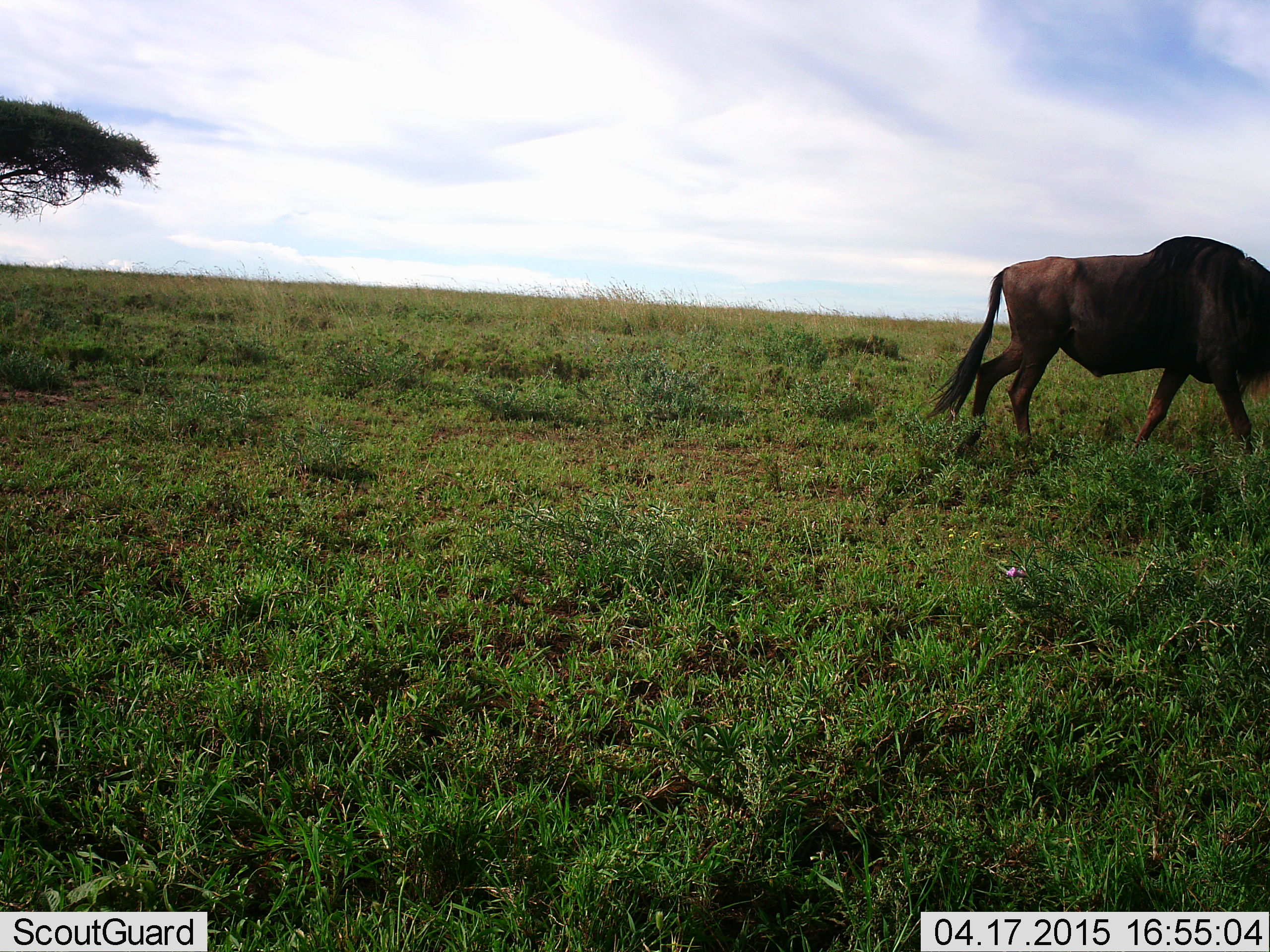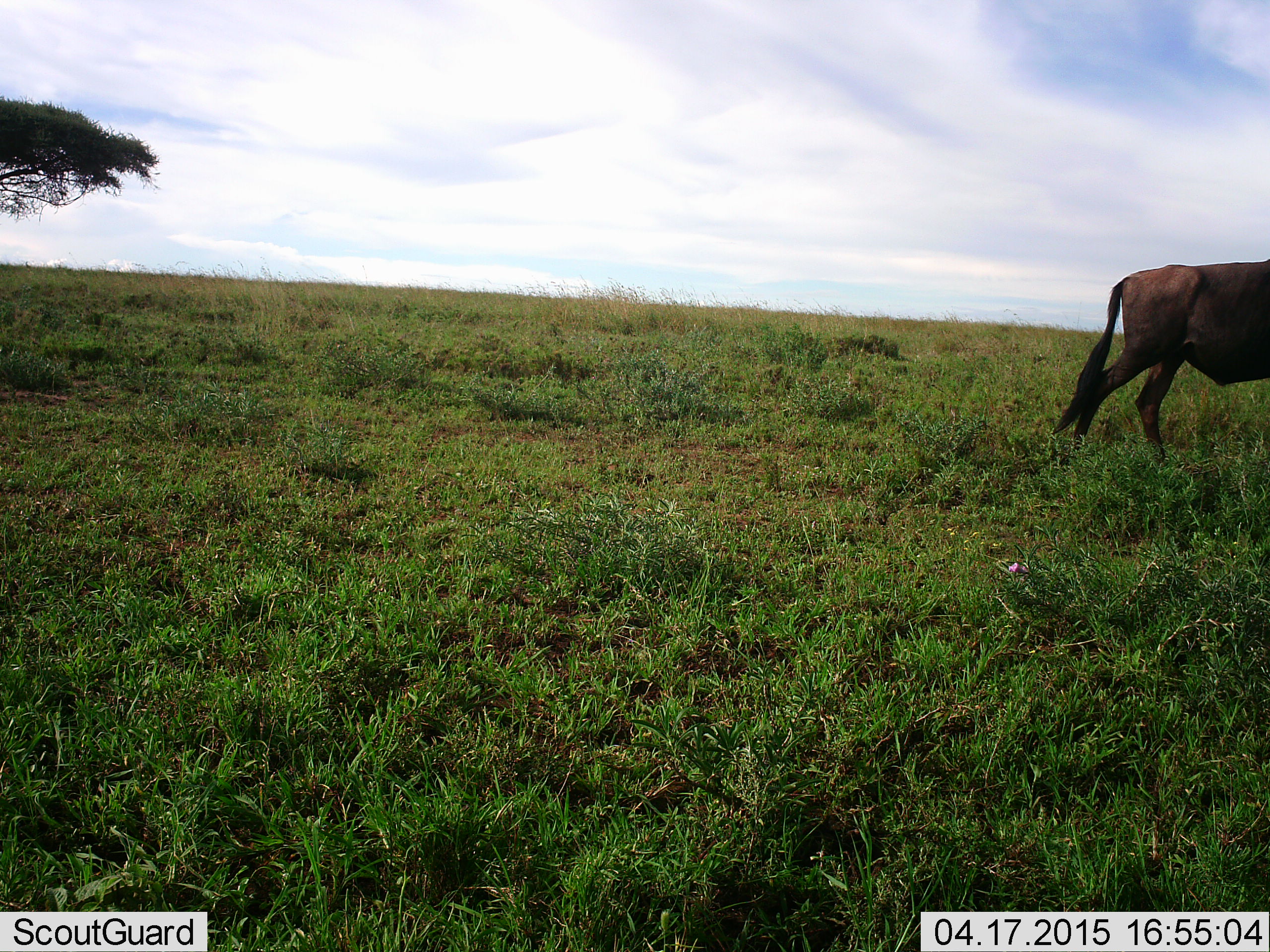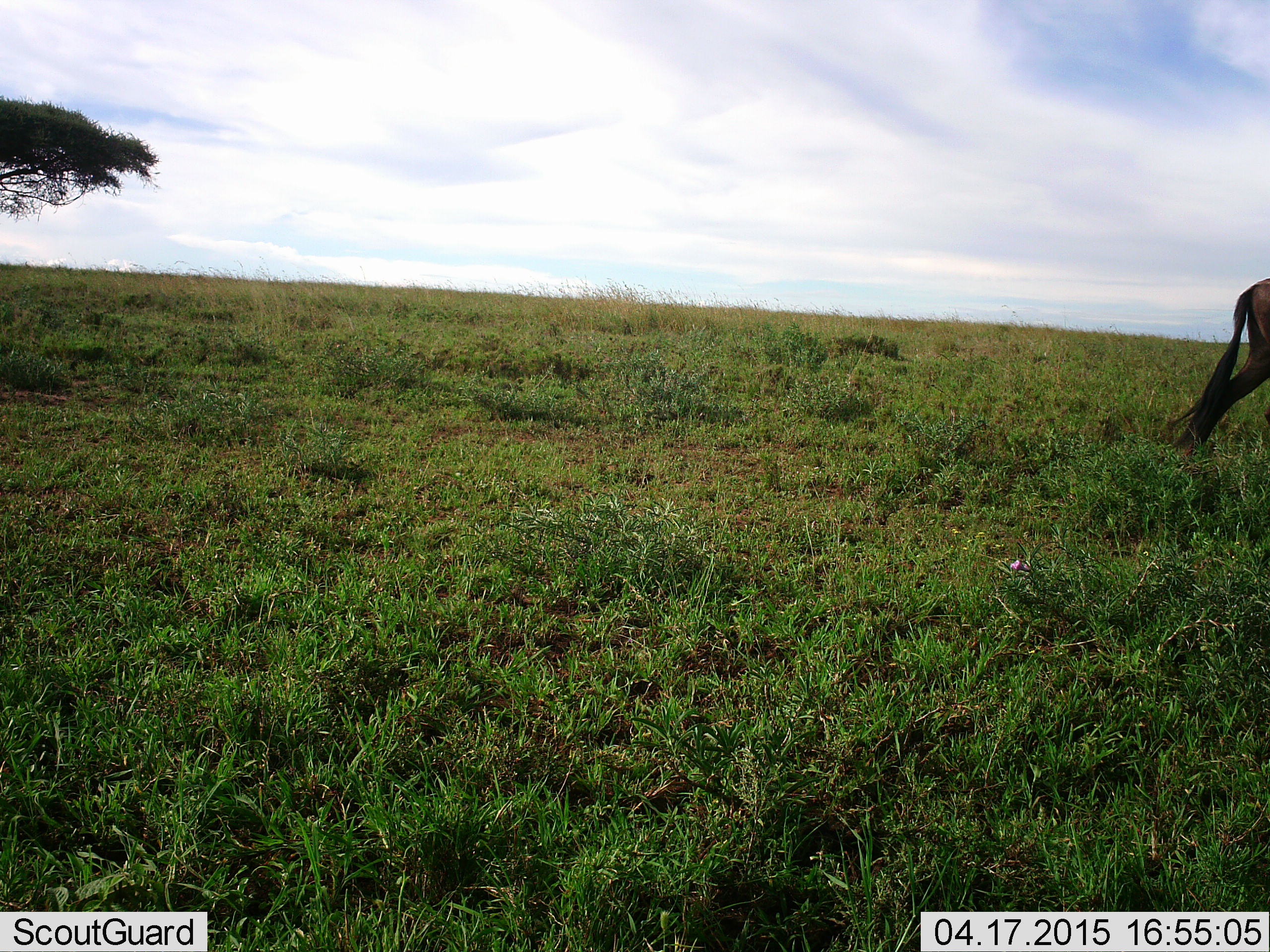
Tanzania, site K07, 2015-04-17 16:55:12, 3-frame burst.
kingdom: Animalia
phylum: Chordata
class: Mammalia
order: Artiodactyla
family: Bovidae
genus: Connochaetes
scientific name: Connochaetes taurinus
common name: blue wildebeest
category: wildebeest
Wildebeest (blue wildebeest) (Connochaetes taurinus), count 1. Behavior (volunteer vote fractions): standing 0%, resting 0%, moving 100%, interacting 0%. Young present (vote fraction): 0%. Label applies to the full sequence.